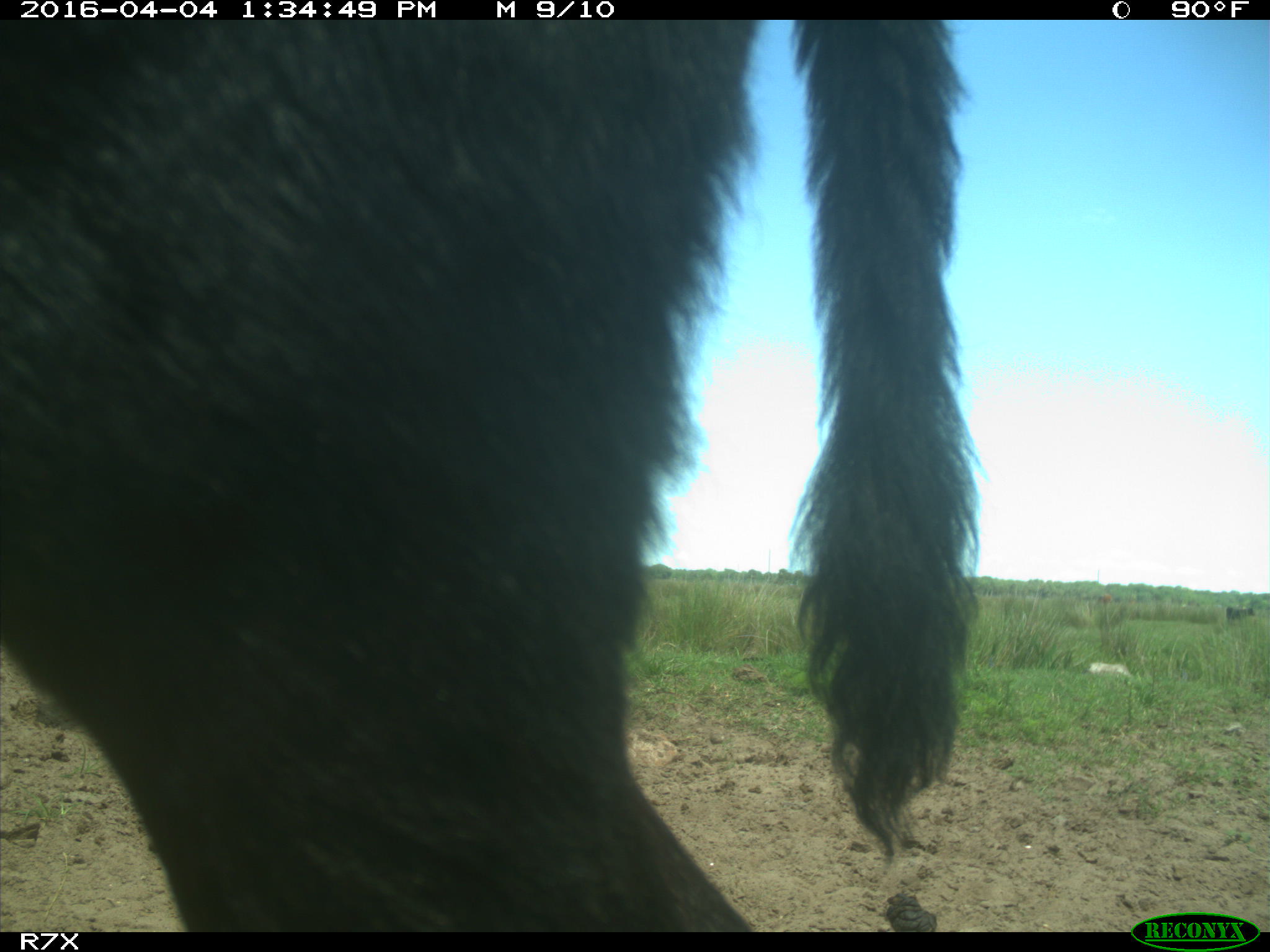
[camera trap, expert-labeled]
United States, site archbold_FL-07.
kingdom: Animalia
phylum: Chordata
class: Mammalia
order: Artiodactyla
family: Bovidae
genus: Bos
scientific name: Bos taurus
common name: domestic cow